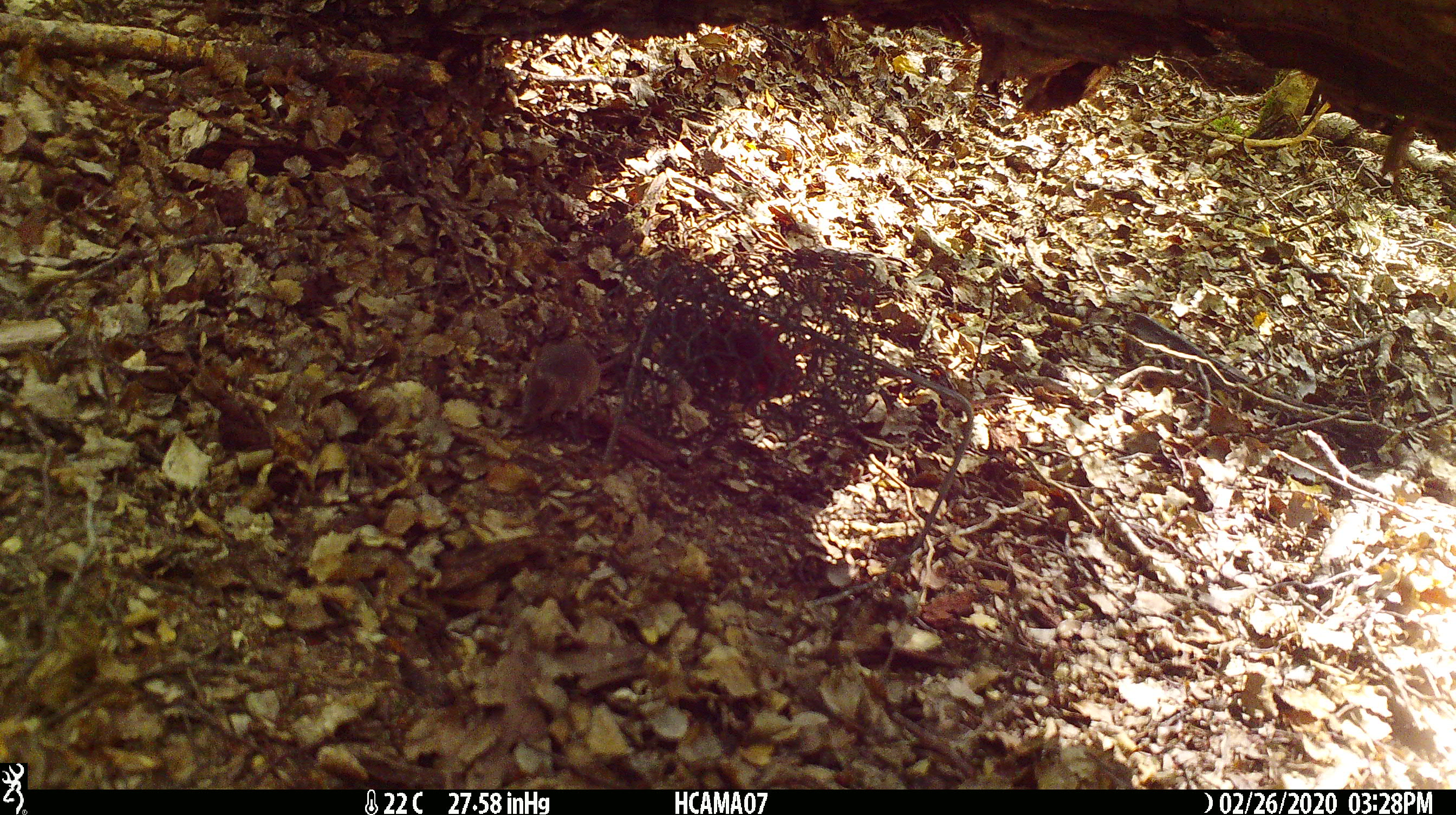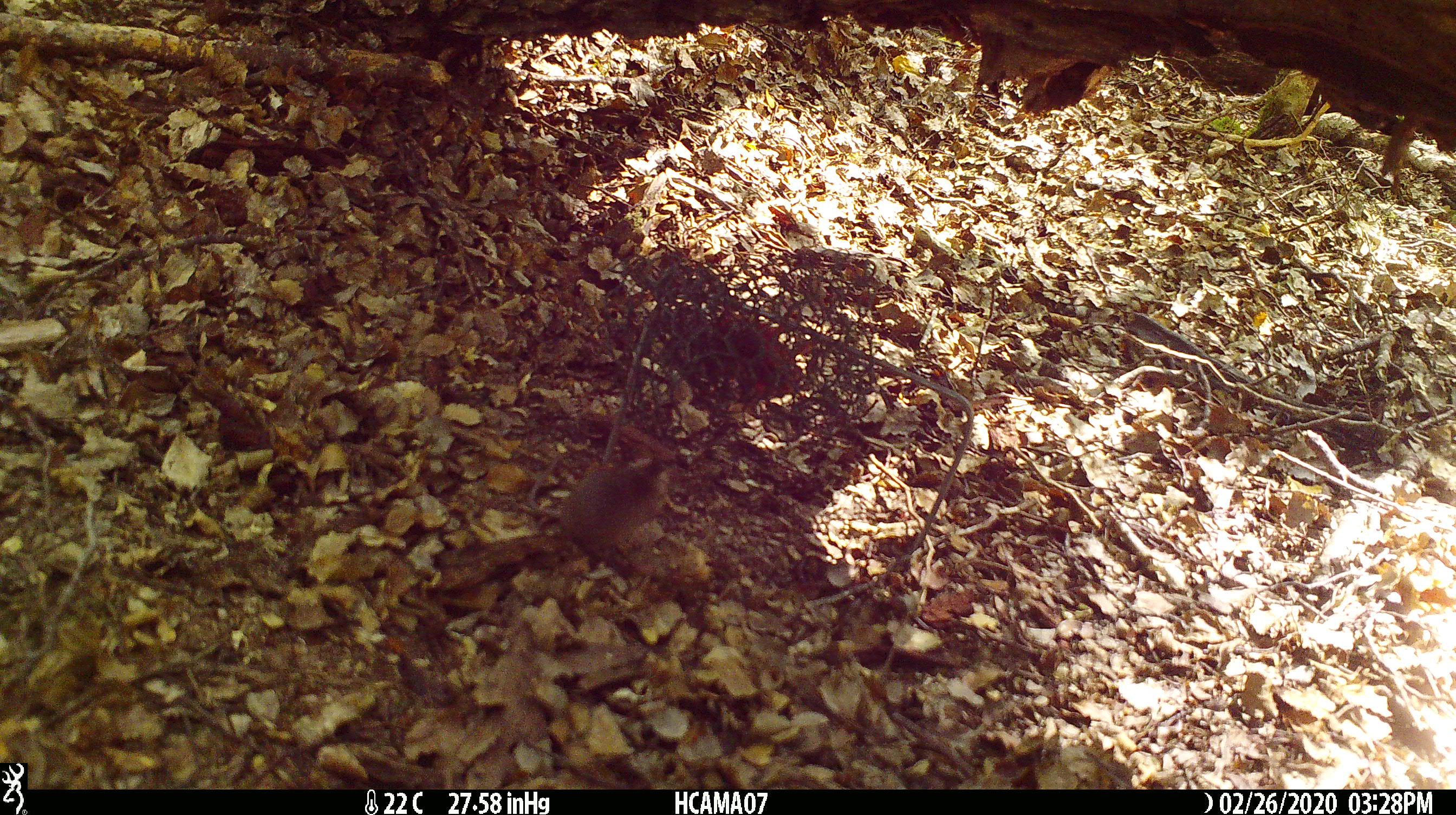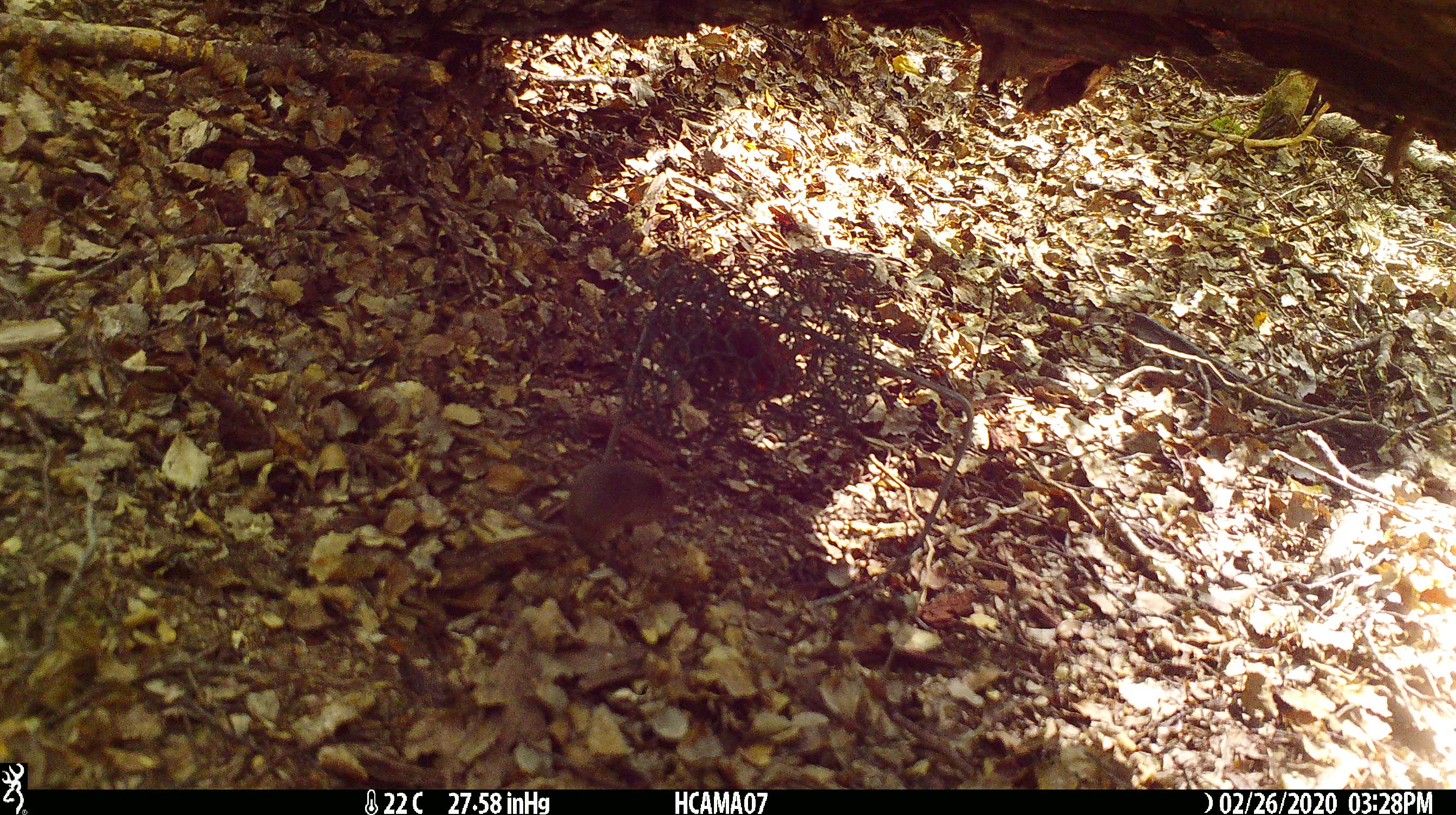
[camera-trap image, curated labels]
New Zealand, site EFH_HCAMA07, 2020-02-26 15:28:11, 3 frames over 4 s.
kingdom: Animalia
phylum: Chordata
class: Mammalia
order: Rodentia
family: Muridae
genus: Mus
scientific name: Mus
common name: mouse